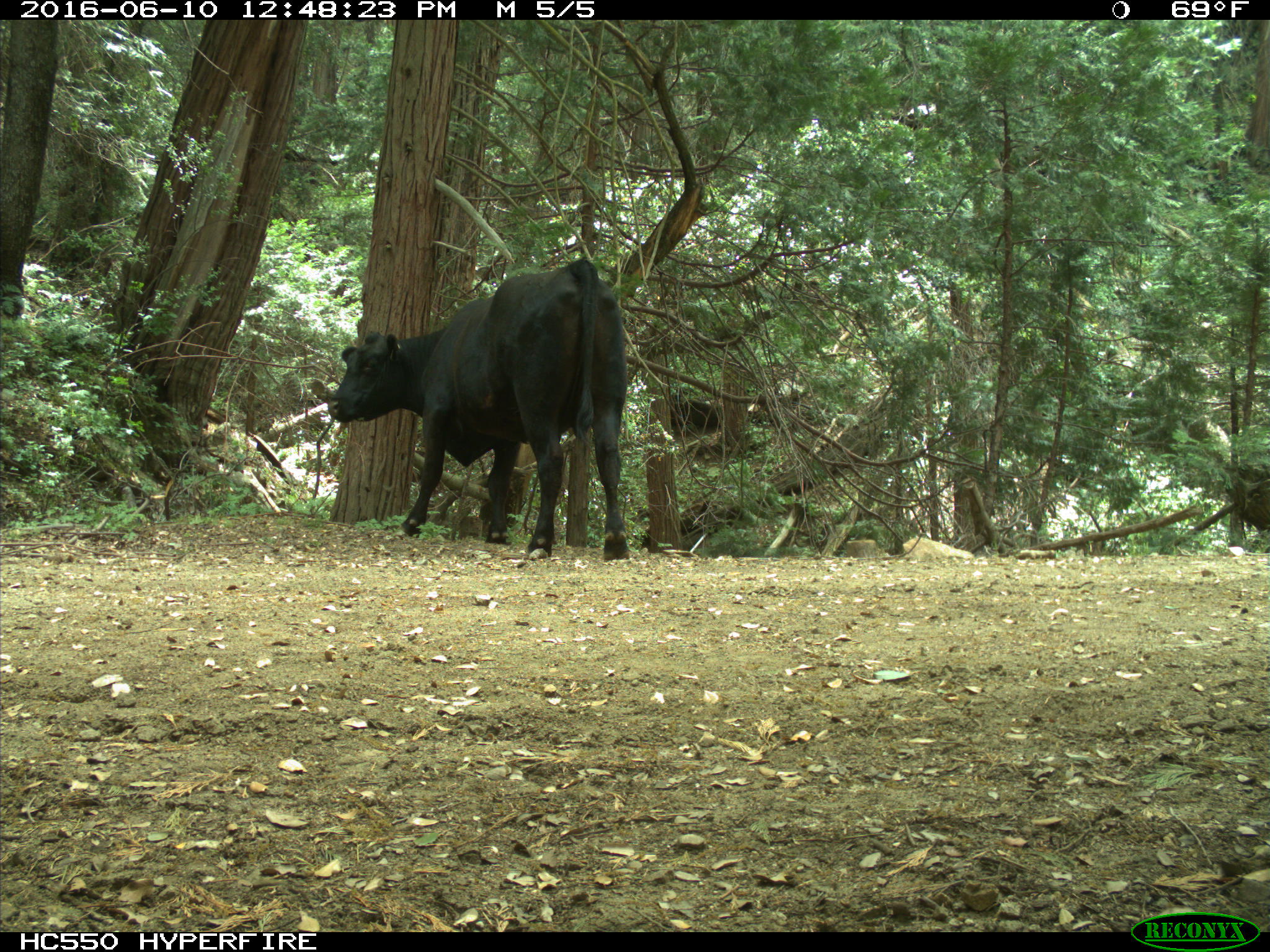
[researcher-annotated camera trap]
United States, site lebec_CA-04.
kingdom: Animalia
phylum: Chordata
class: Mammalia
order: Artiodactyla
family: Bovidae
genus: Bos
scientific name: Bos taurus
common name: domestic cow